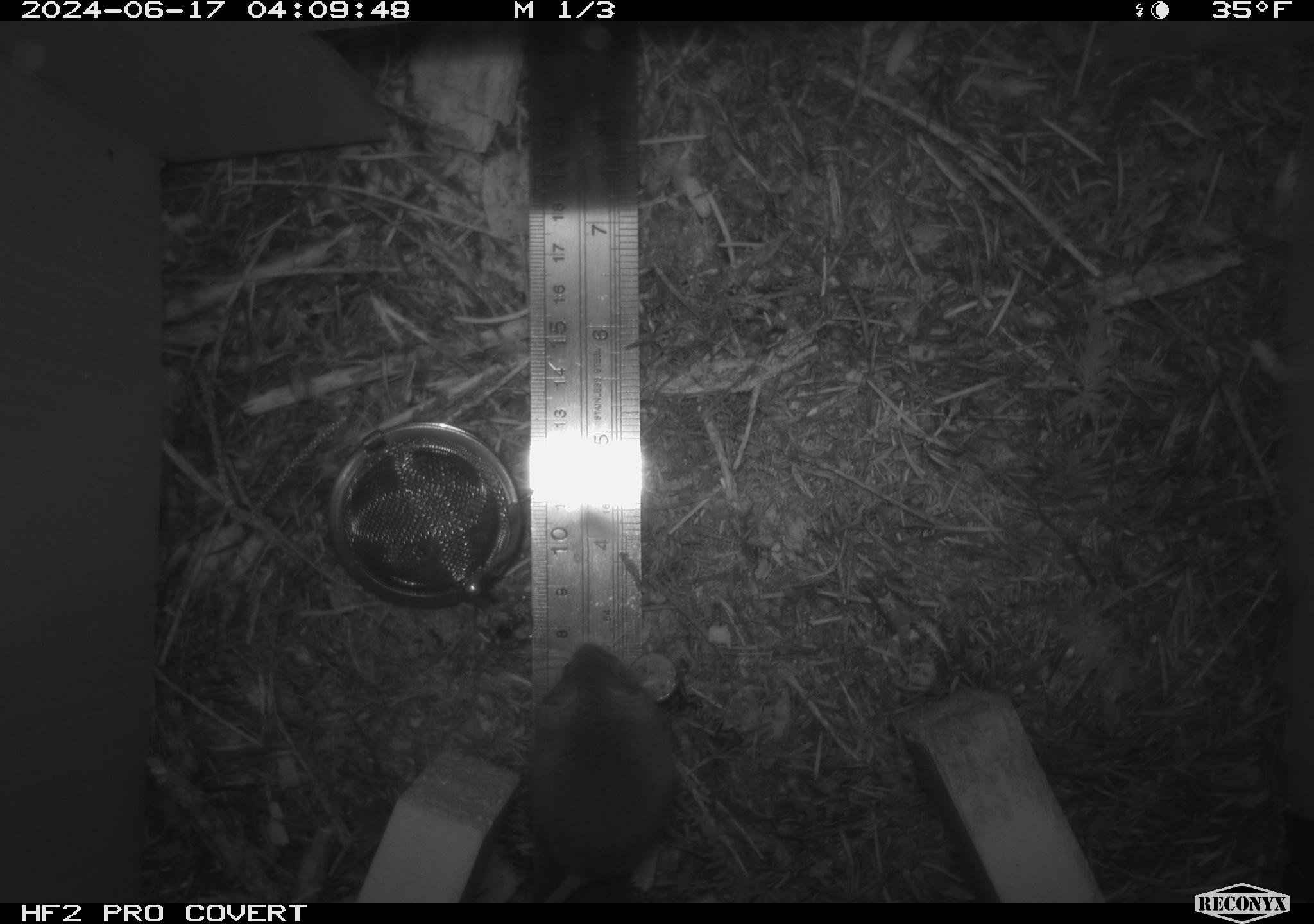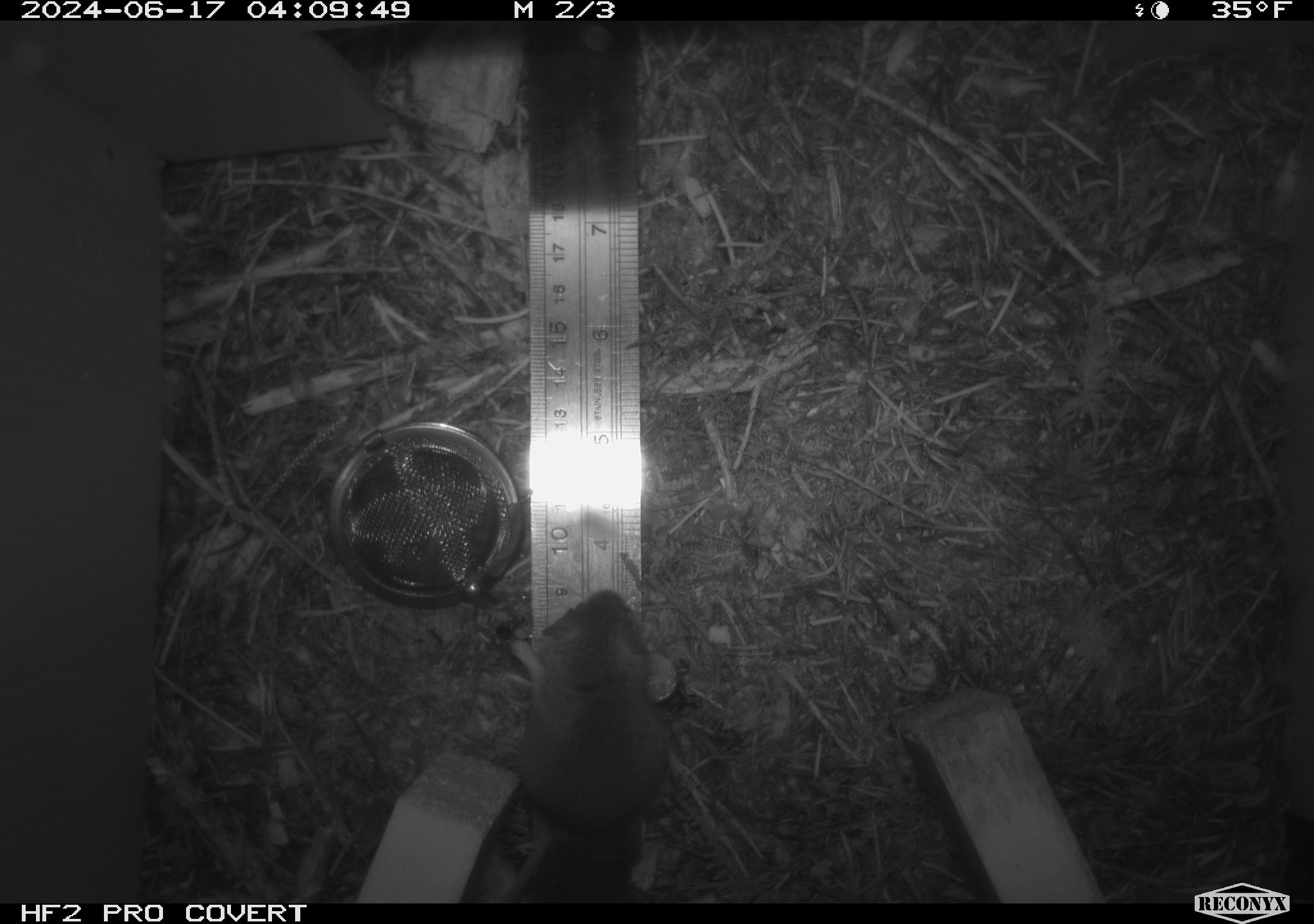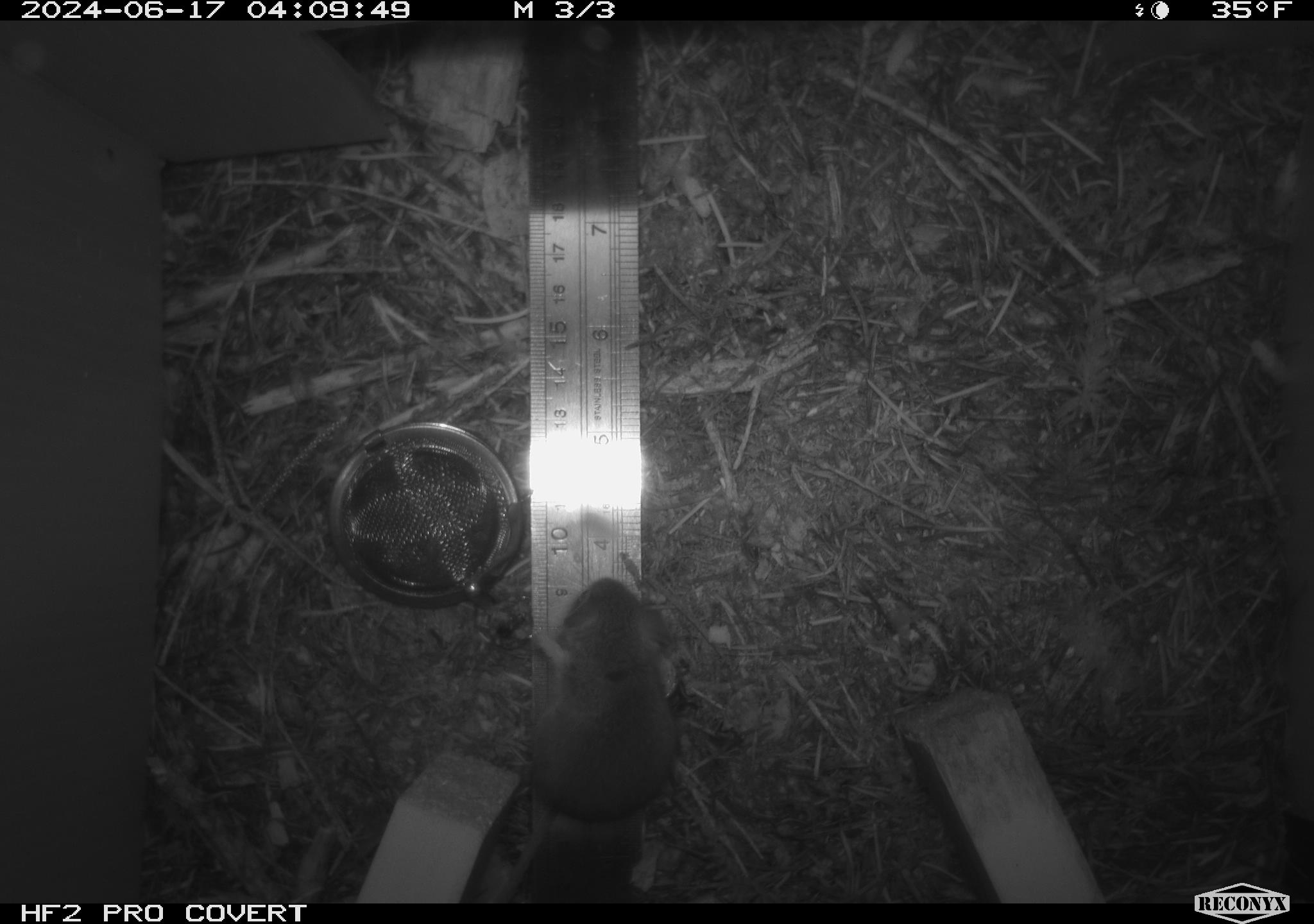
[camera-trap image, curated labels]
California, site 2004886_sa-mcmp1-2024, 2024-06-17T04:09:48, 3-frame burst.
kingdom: Animalia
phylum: Chordata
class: Mammalia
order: Rodentia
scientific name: Rodentia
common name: mouse species